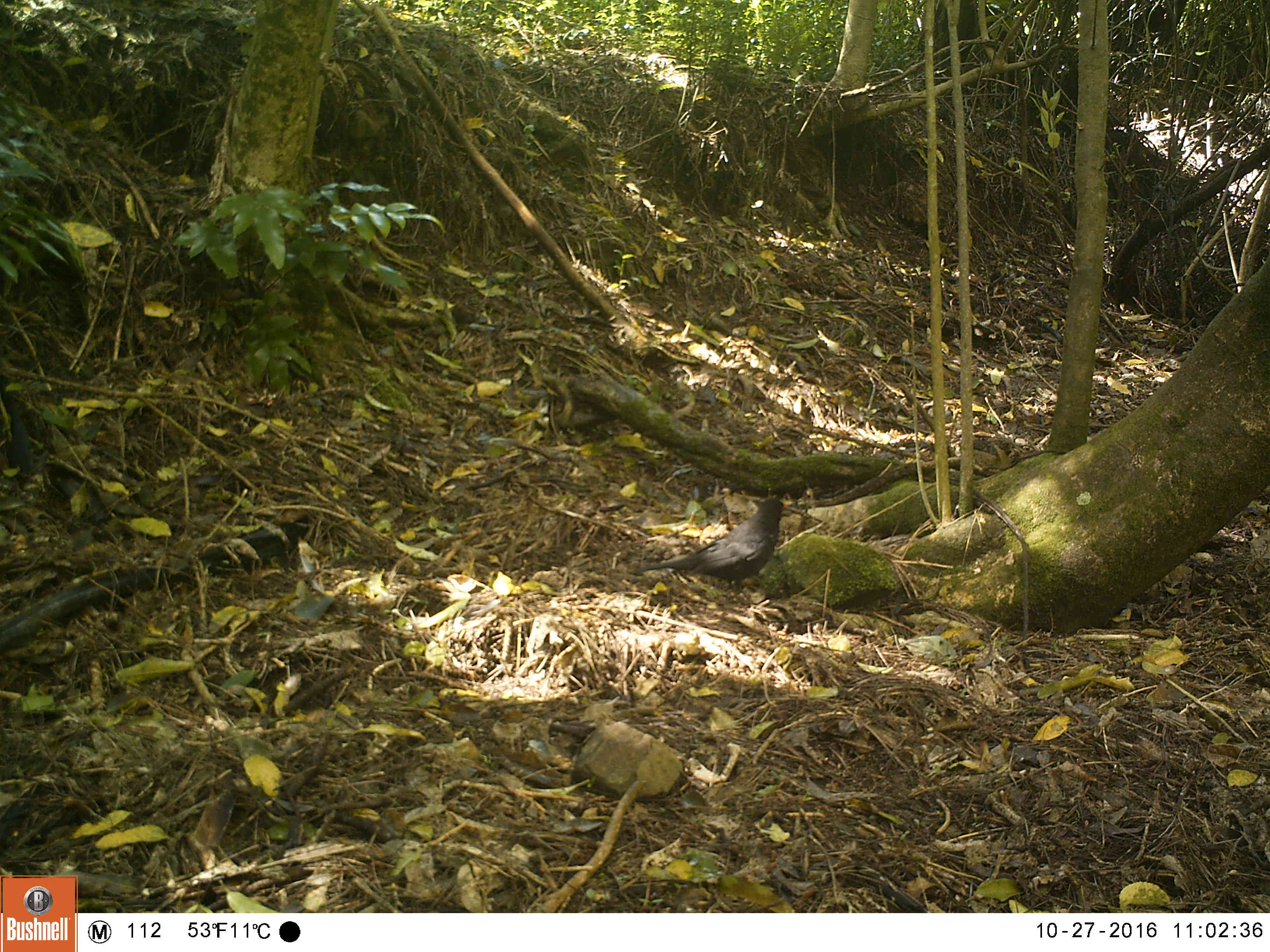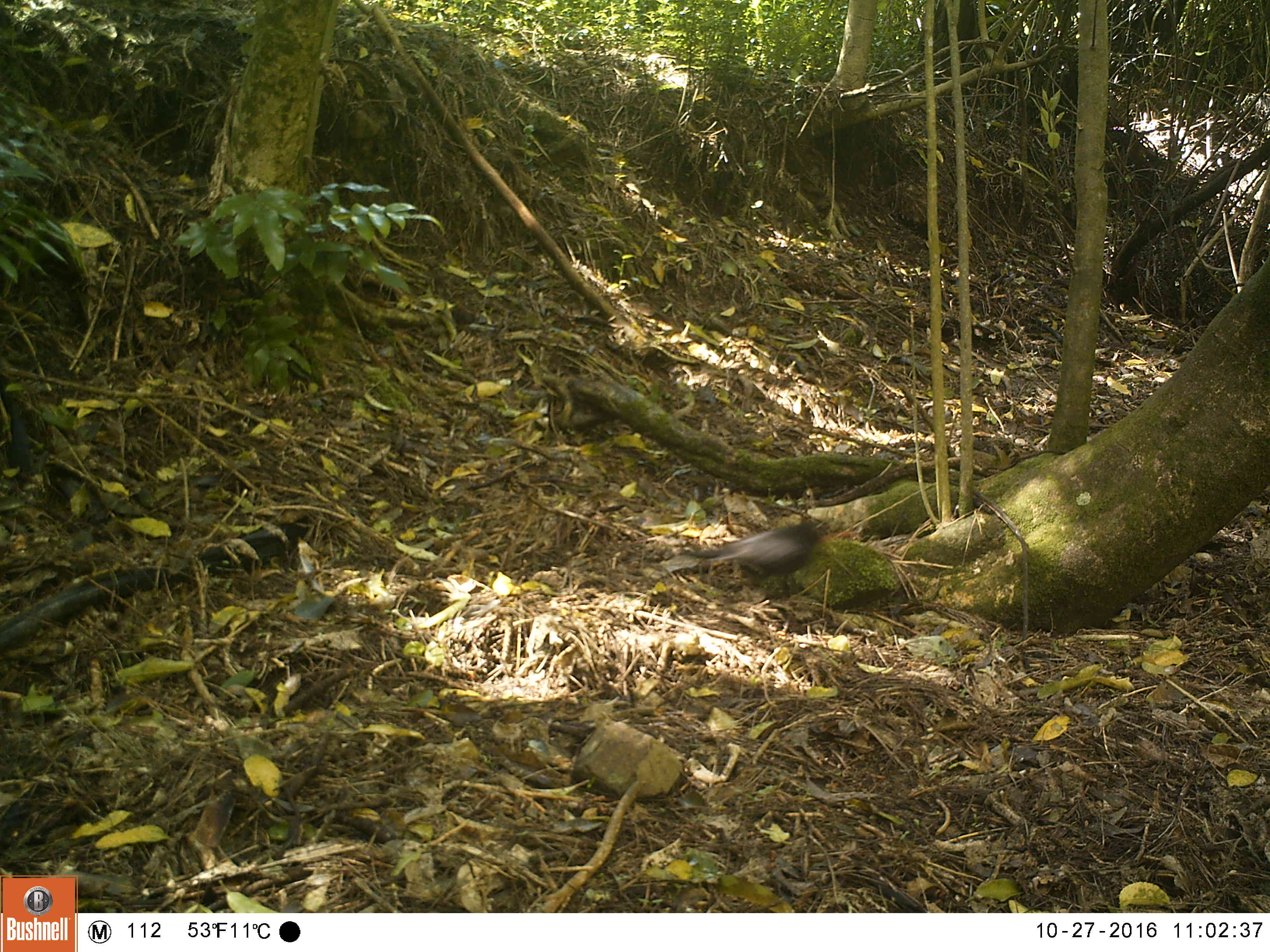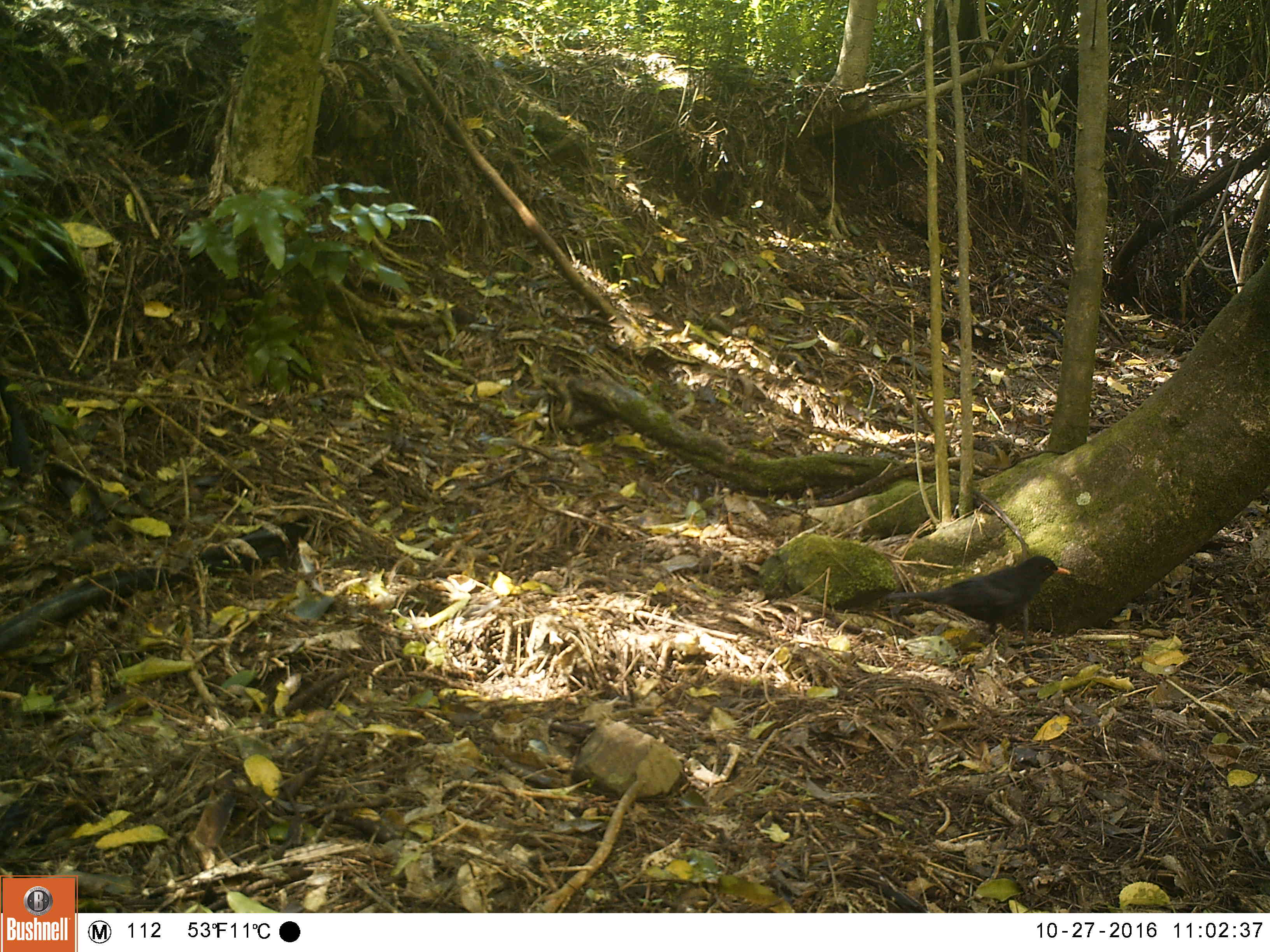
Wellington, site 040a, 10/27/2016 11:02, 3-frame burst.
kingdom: Animalia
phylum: Chordata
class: Aves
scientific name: Aves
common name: bird